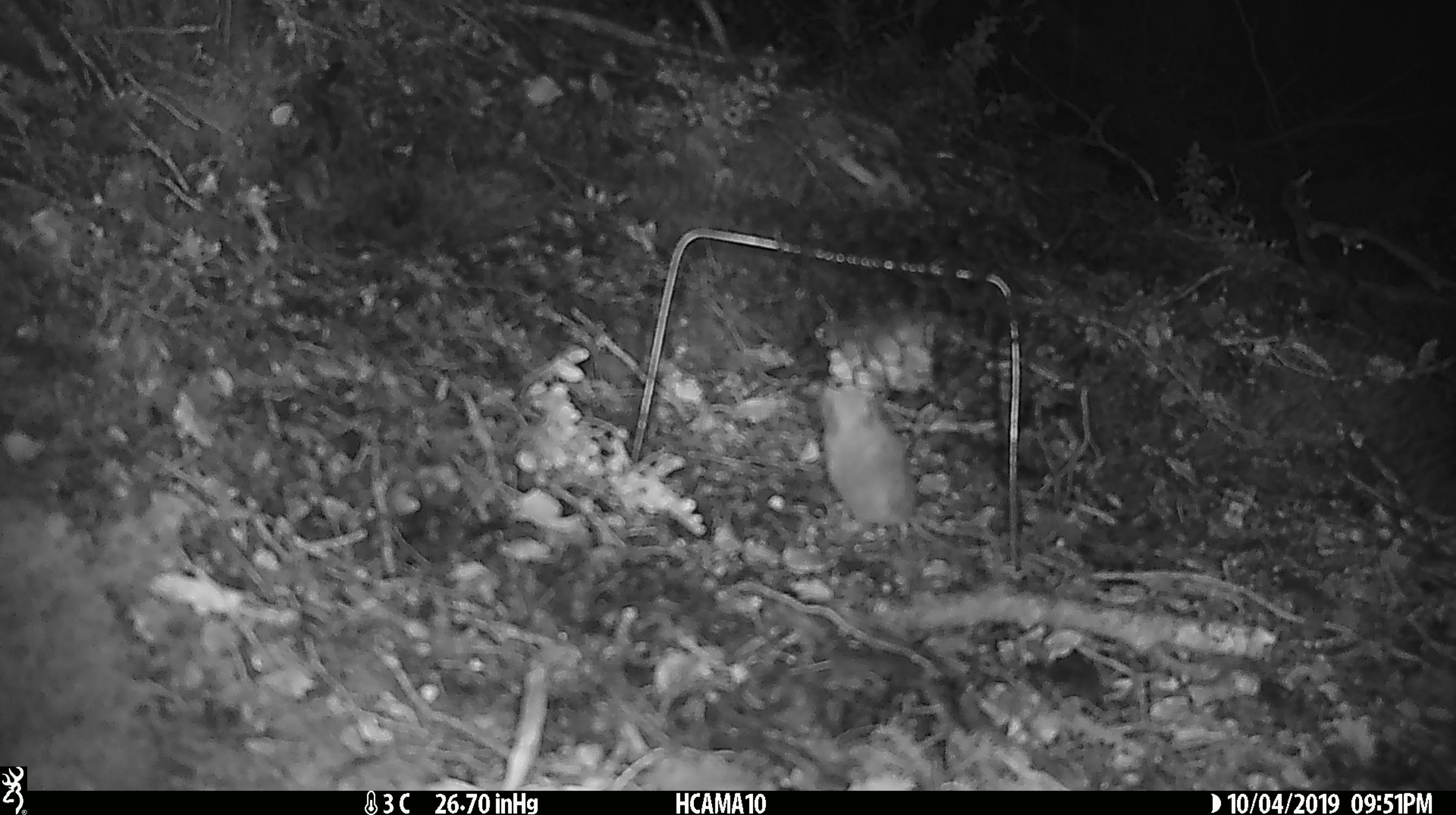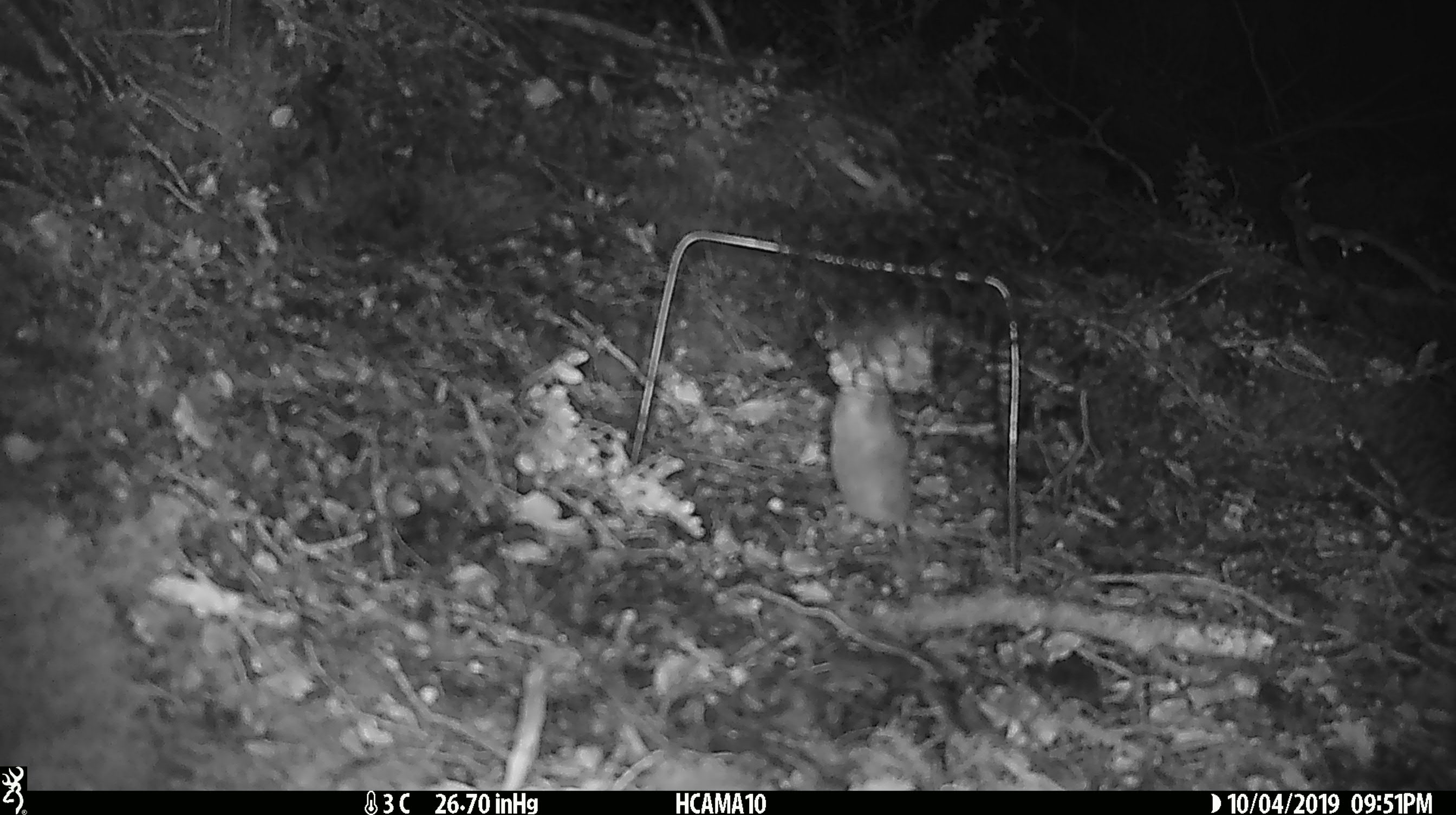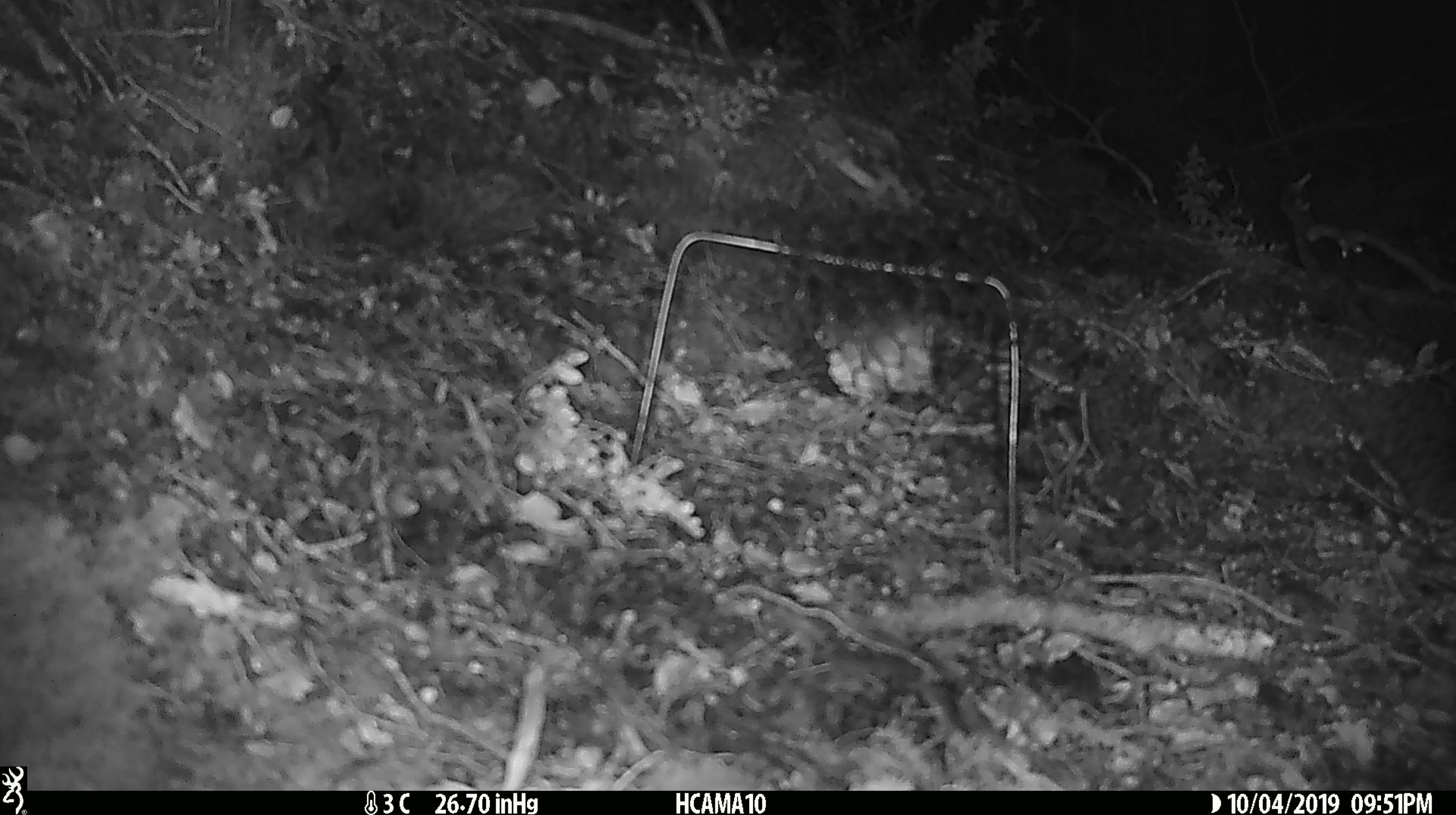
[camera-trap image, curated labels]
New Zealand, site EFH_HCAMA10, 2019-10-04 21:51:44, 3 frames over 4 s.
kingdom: Animalia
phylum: Chordata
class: Mammalia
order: Rodentia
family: Muridae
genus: Mus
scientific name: Mus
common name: mouse